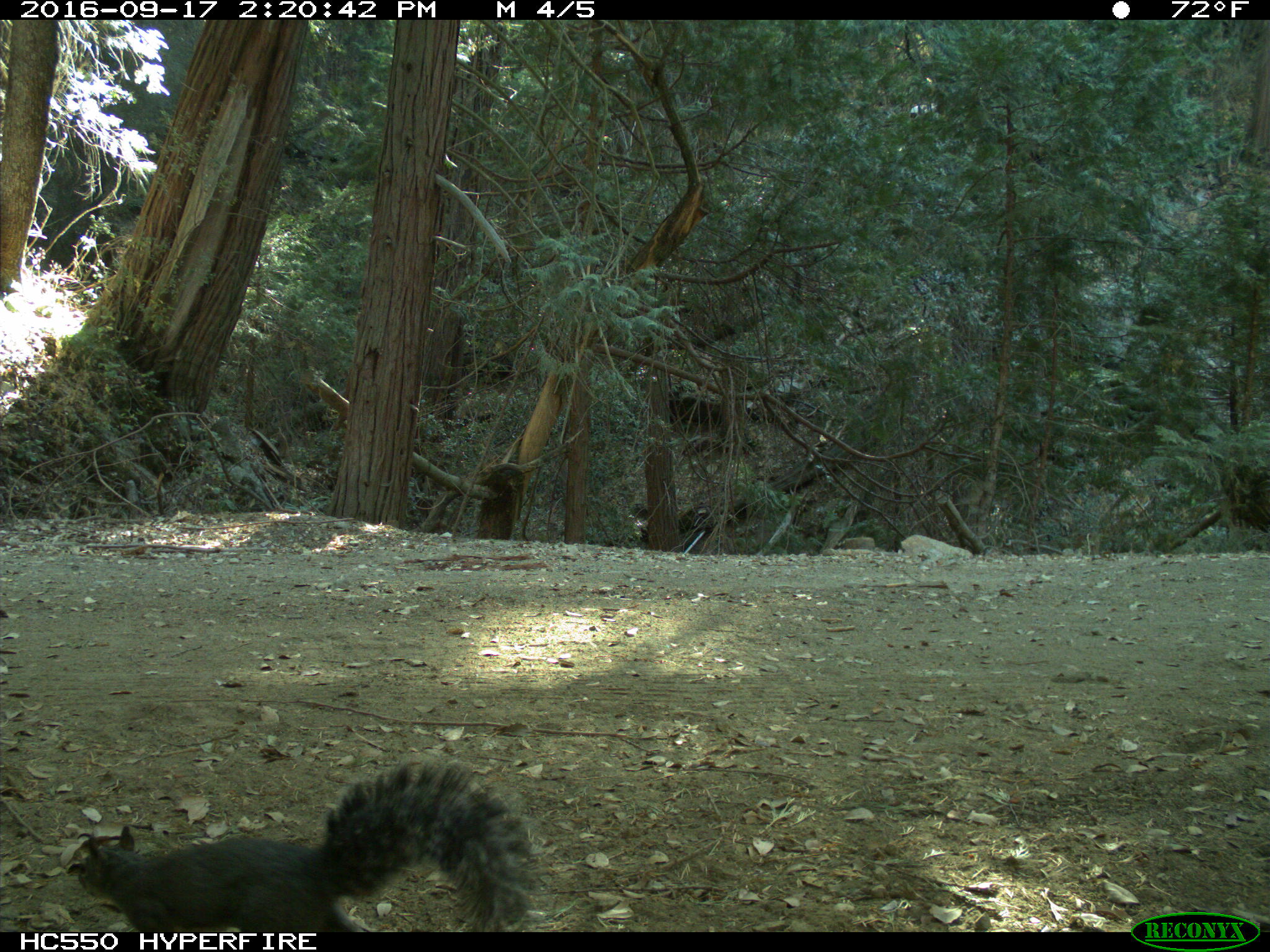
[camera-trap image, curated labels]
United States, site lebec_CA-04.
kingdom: Animalia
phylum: Chordata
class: Mammalia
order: Rodentia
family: Sciuridae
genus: Sciurus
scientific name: Sciurus carolinensis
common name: eastern gray squirrel